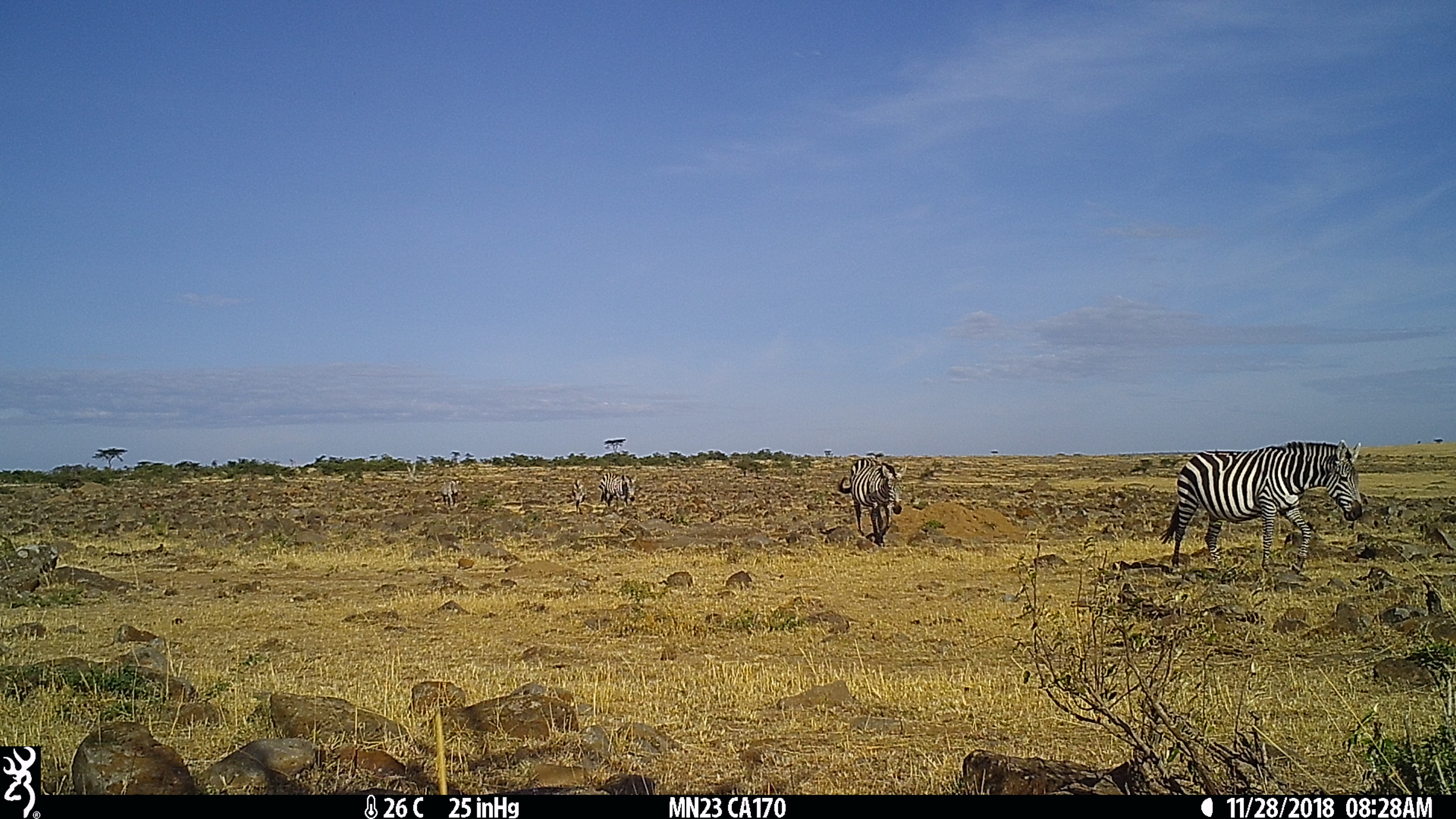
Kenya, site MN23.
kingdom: Animalia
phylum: Chordata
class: Mammalia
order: Perissodactyla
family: Equidae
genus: Equus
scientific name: Equus quagga burchellii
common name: burchell's zebra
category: zebra